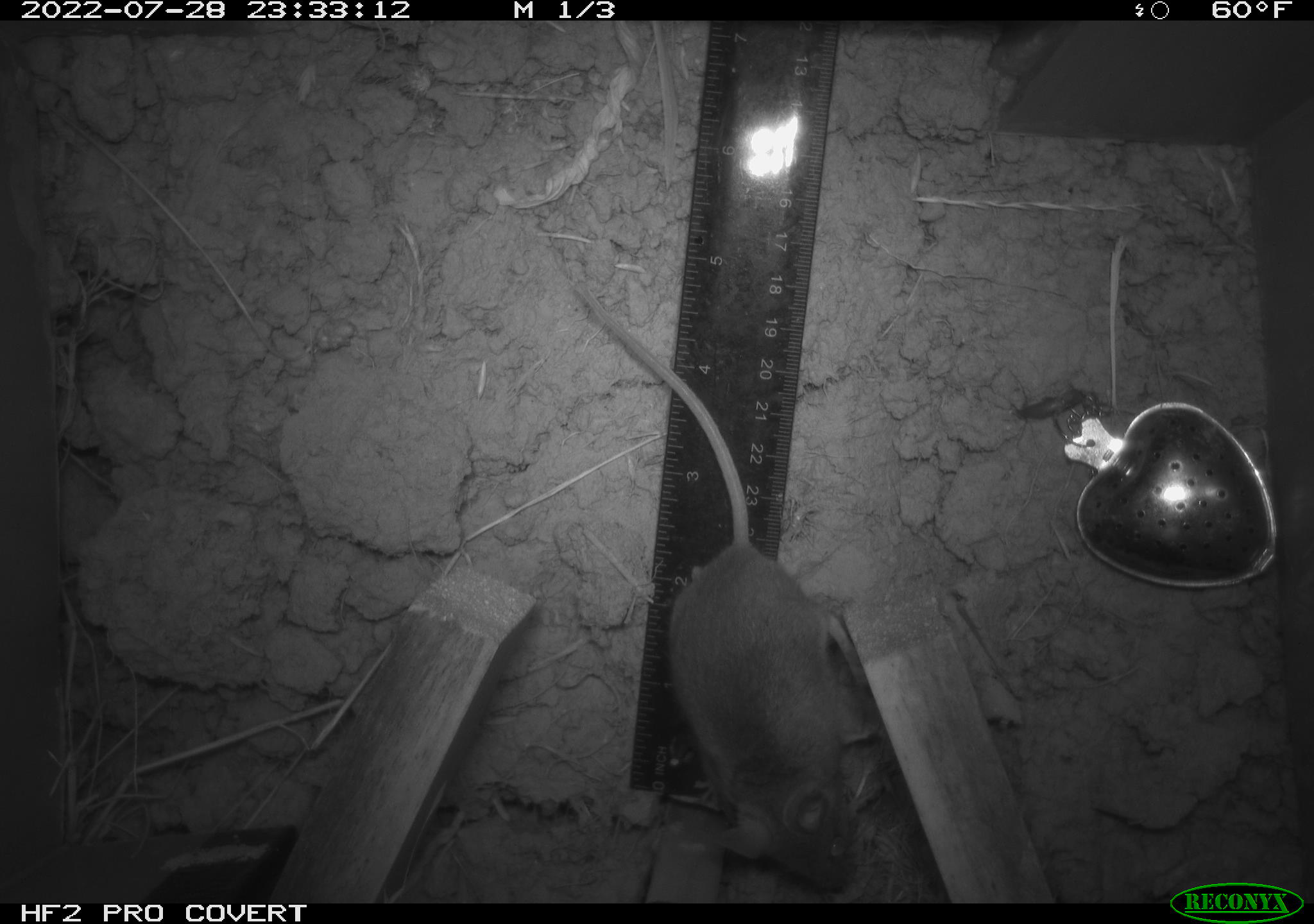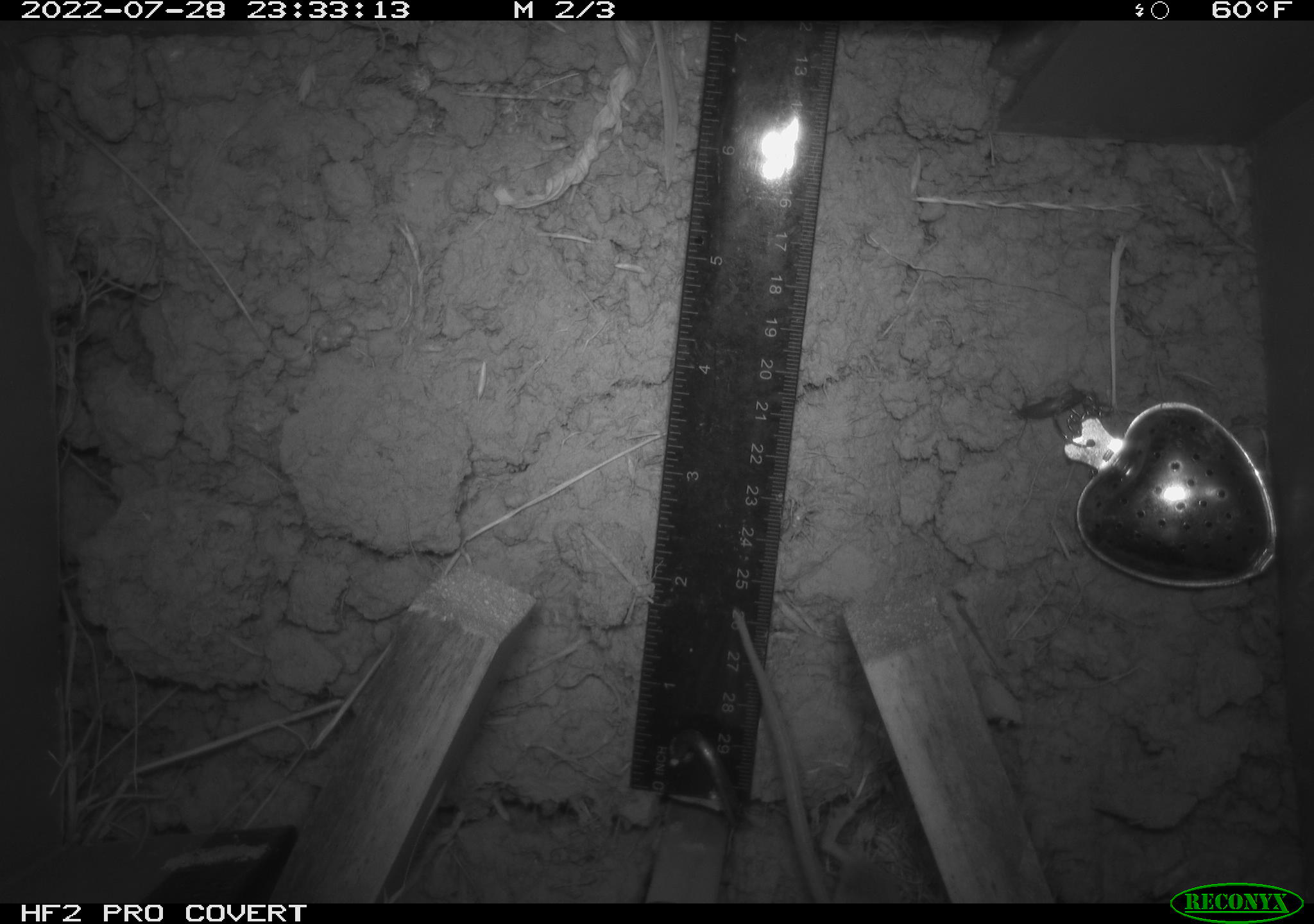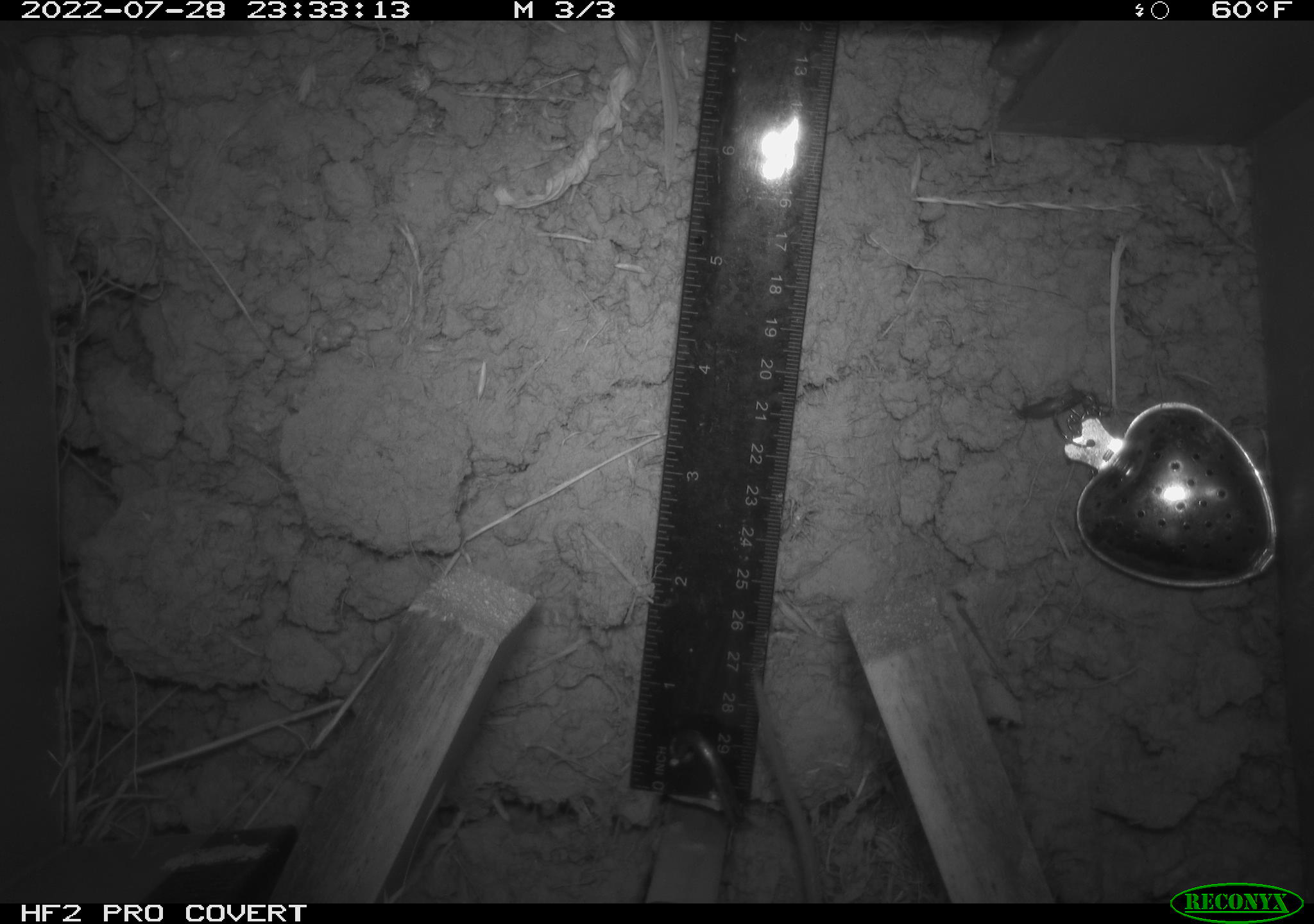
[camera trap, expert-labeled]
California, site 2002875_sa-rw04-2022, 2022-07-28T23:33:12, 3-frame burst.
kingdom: Animalia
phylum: Chordata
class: Mammalia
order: Rodentia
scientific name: Rodentia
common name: mouse species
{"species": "mouse species (Rodentia)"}